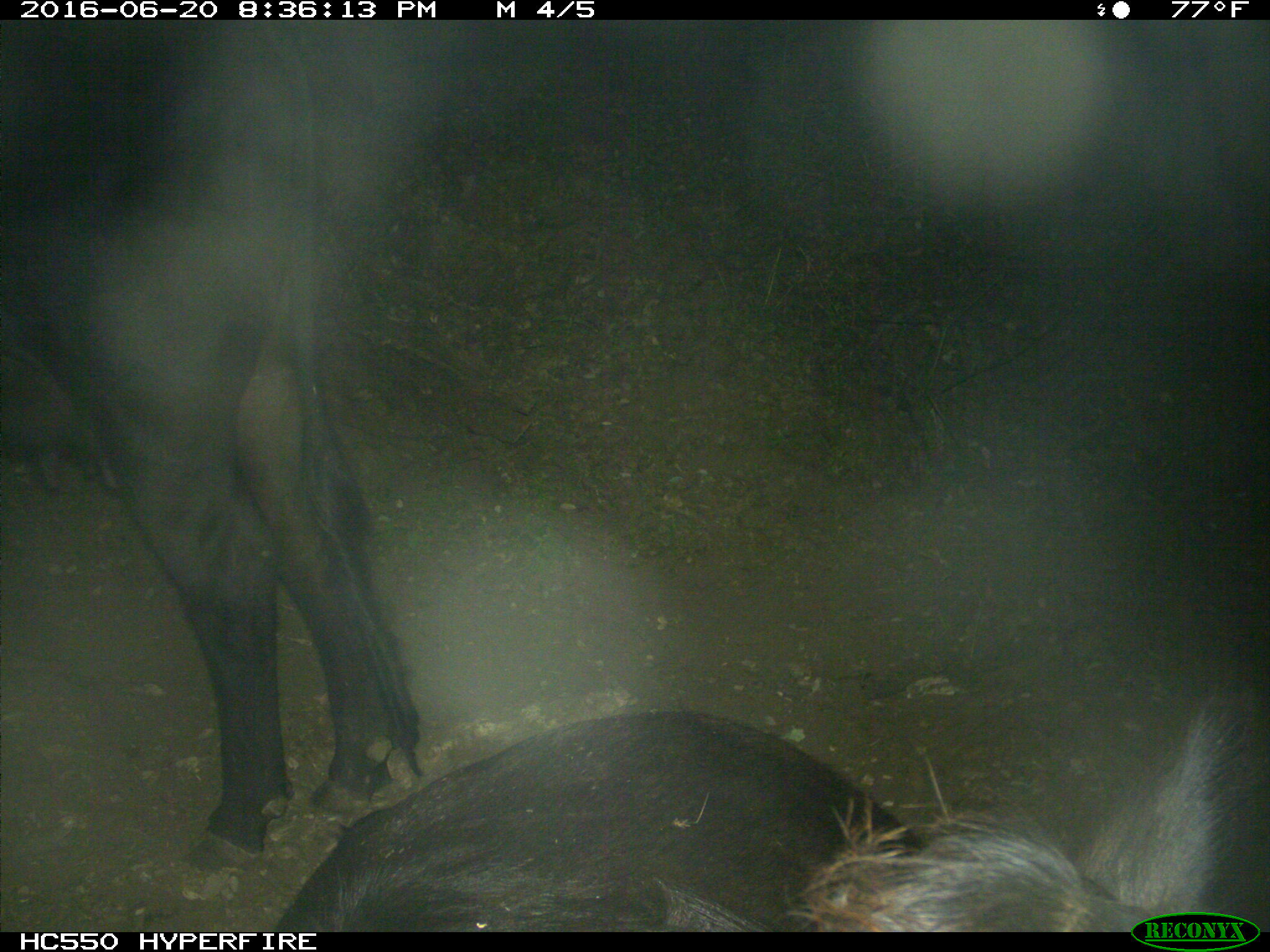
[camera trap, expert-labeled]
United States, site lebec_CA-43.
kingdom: Animalia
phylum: Chordata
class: Mammalia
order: Artiodactyla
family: Bovidae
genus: Bos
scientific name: Bos taurus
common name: domestic cow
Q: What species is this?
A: Bos taurus (domestic cow).